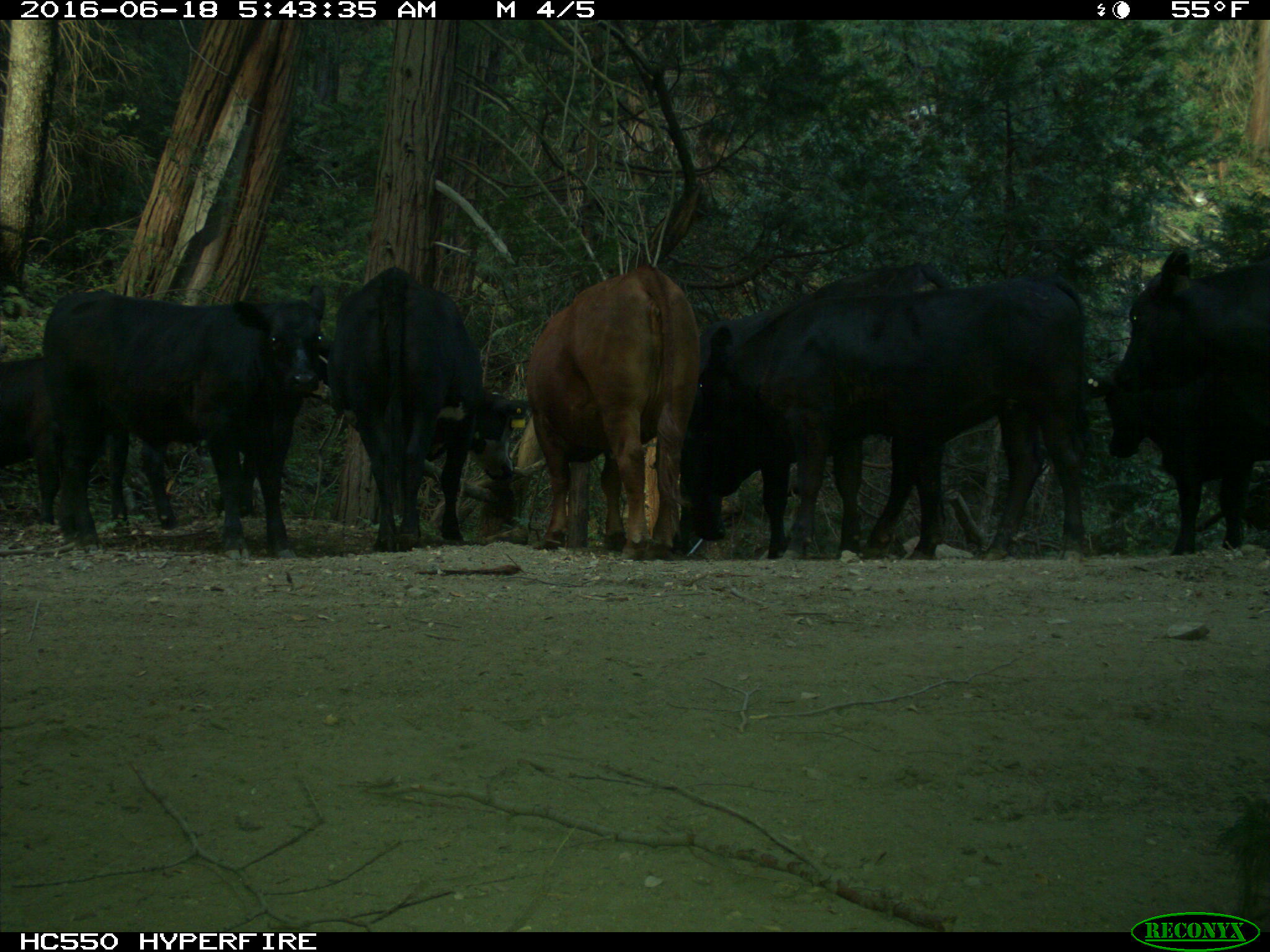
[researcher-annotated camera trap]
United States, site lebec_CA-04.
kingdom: Animalia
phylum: Chordata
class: Mammalia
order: Artiodactyla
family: Bovidae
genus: Bos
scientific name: Bos taurus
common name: domestic cow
Bos taurus (domestic cow).